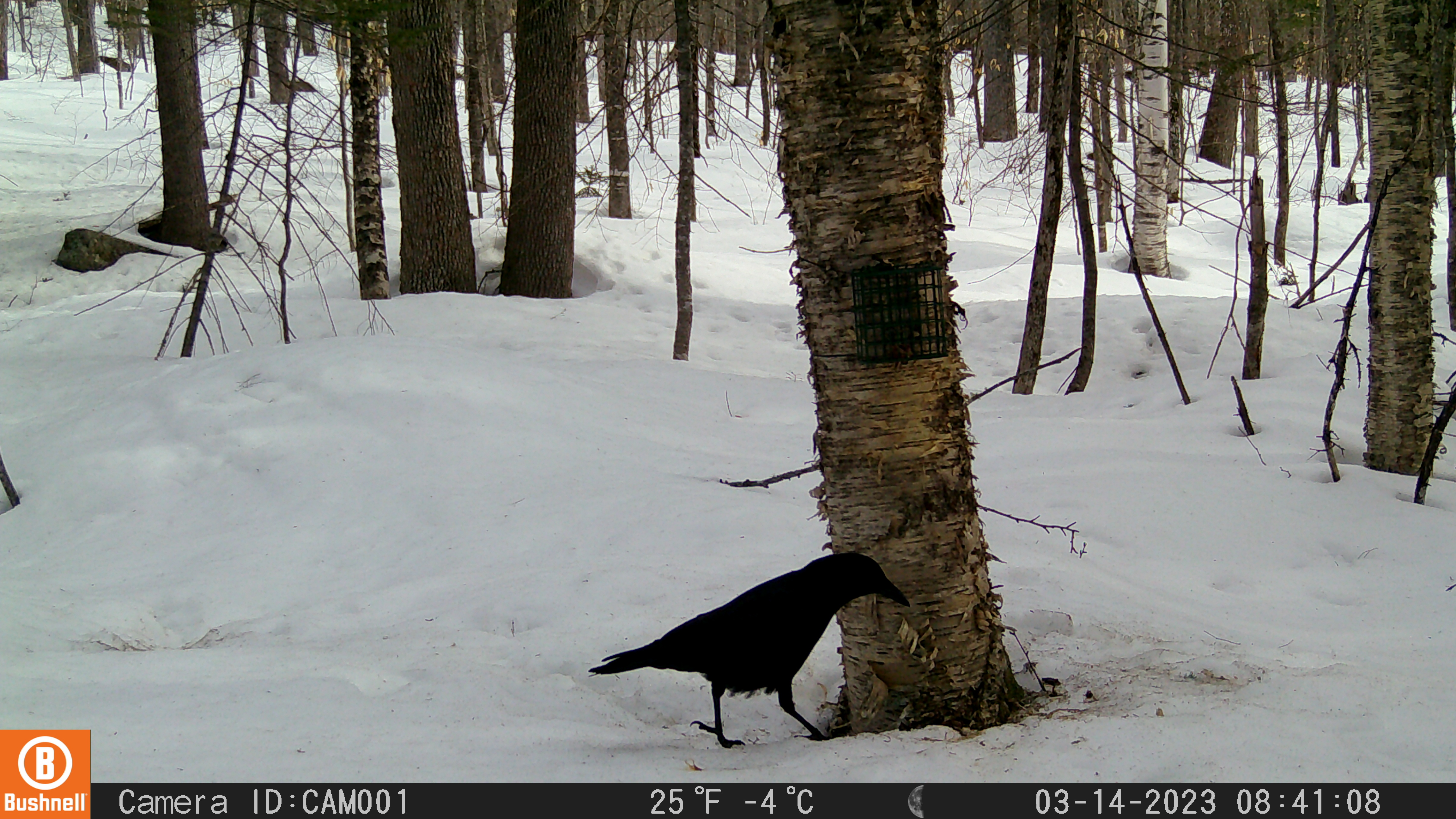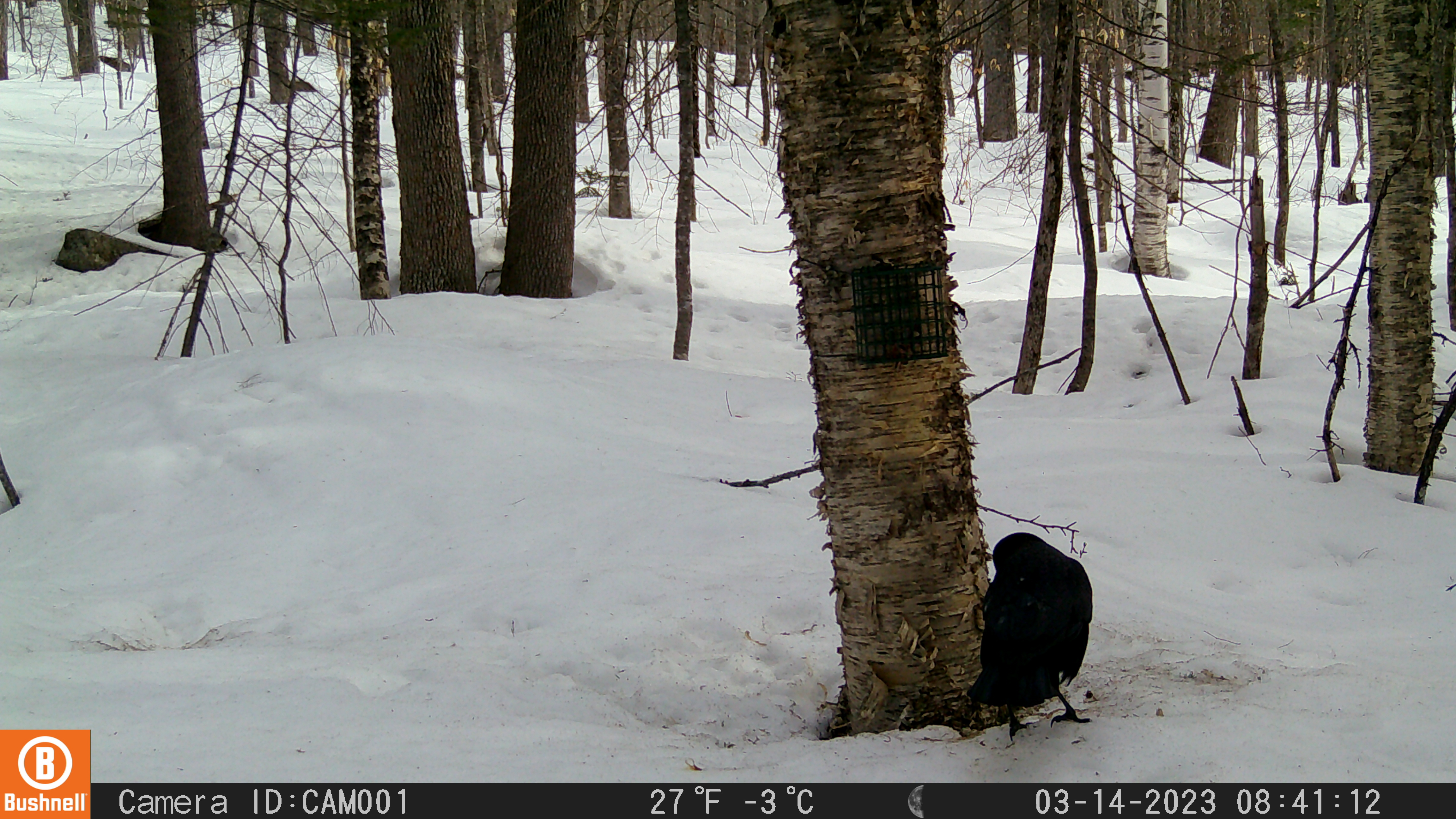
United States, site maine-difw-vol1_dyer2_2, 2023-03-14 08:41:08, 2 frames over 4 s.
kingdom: Animalia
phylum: Chordata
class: Aves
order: Passeriformes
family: Corvidae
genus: Corvus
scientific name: Corvus brachyrhynchos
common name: american crow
American crow (Corvus brachyrhynchos).